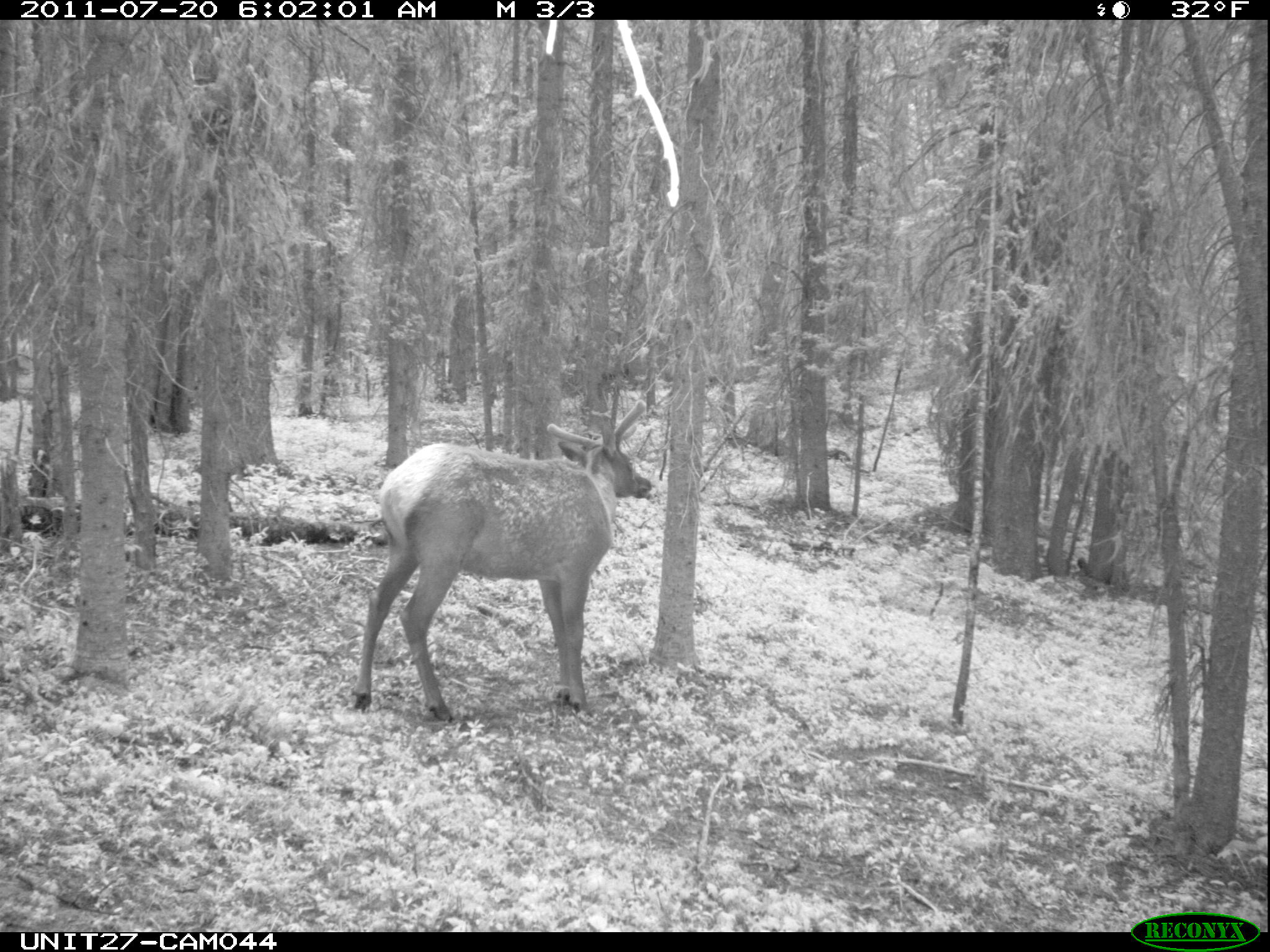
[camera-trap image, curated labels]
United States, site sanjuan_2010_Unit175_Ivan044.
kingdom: Animalia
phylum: Chordata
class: Mammalia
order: Artiodactyla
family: Cervidae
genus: Cervus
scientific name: Cervus elaphus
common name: red deer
Cervus elaphus (red deer).